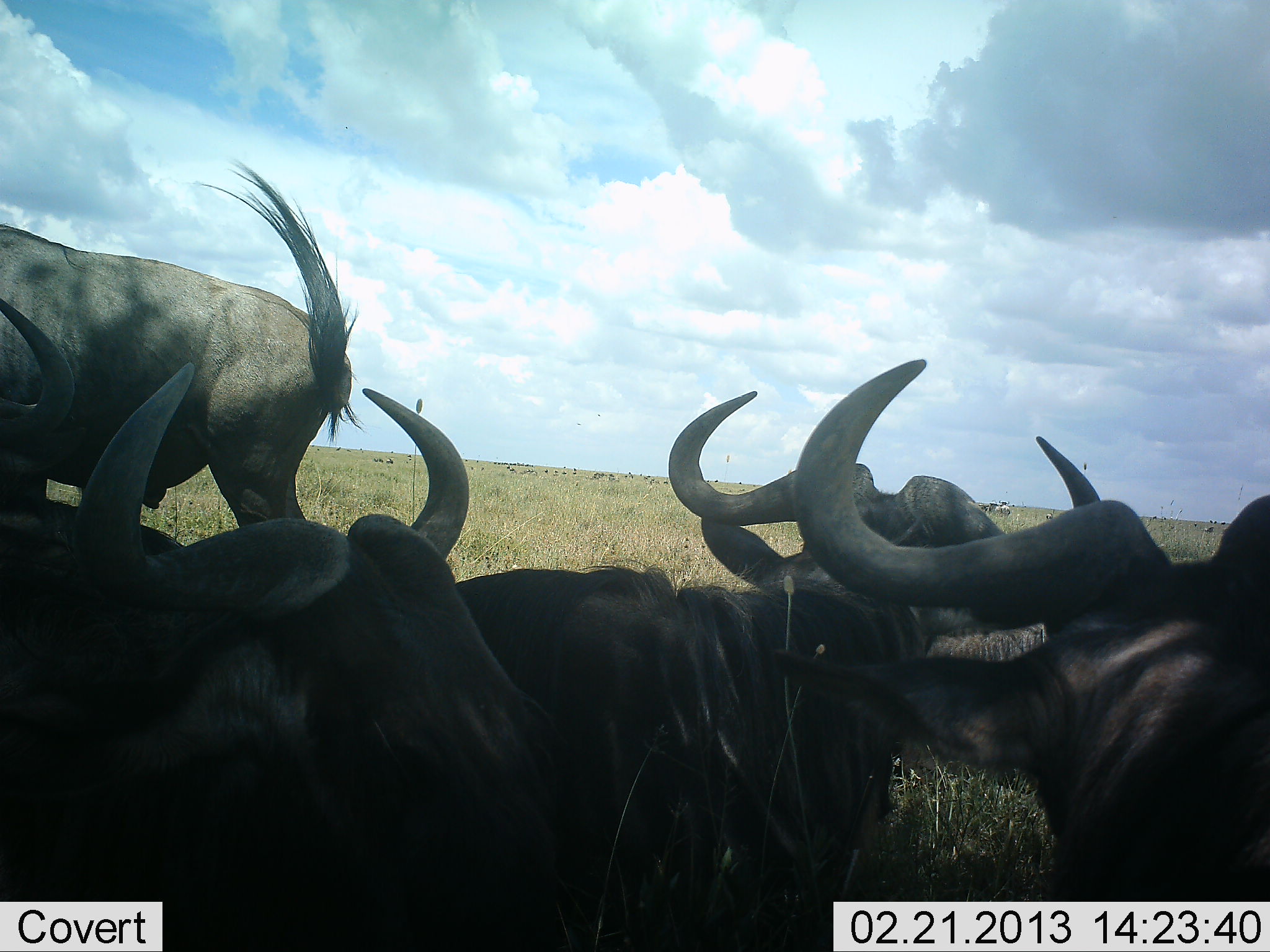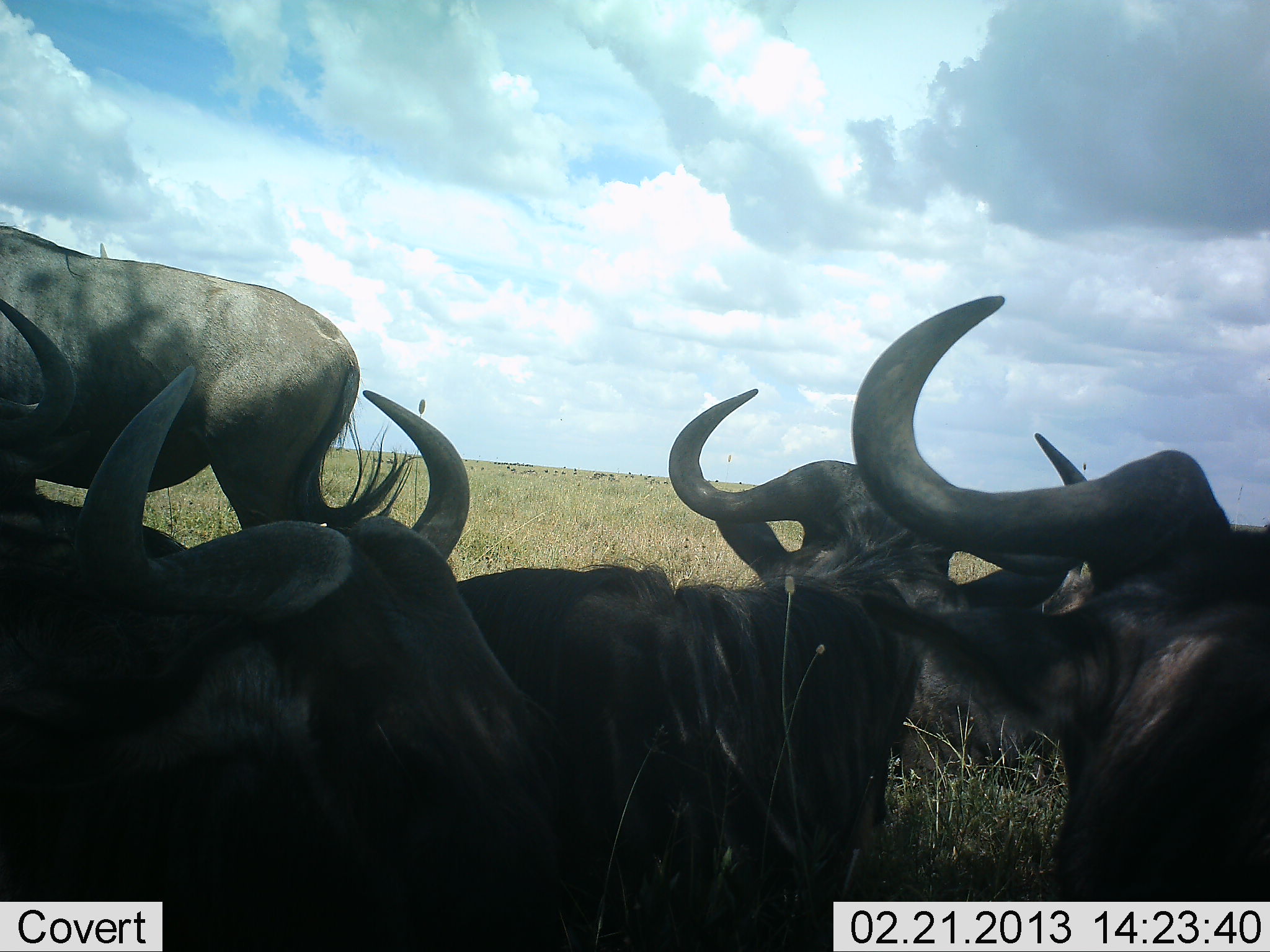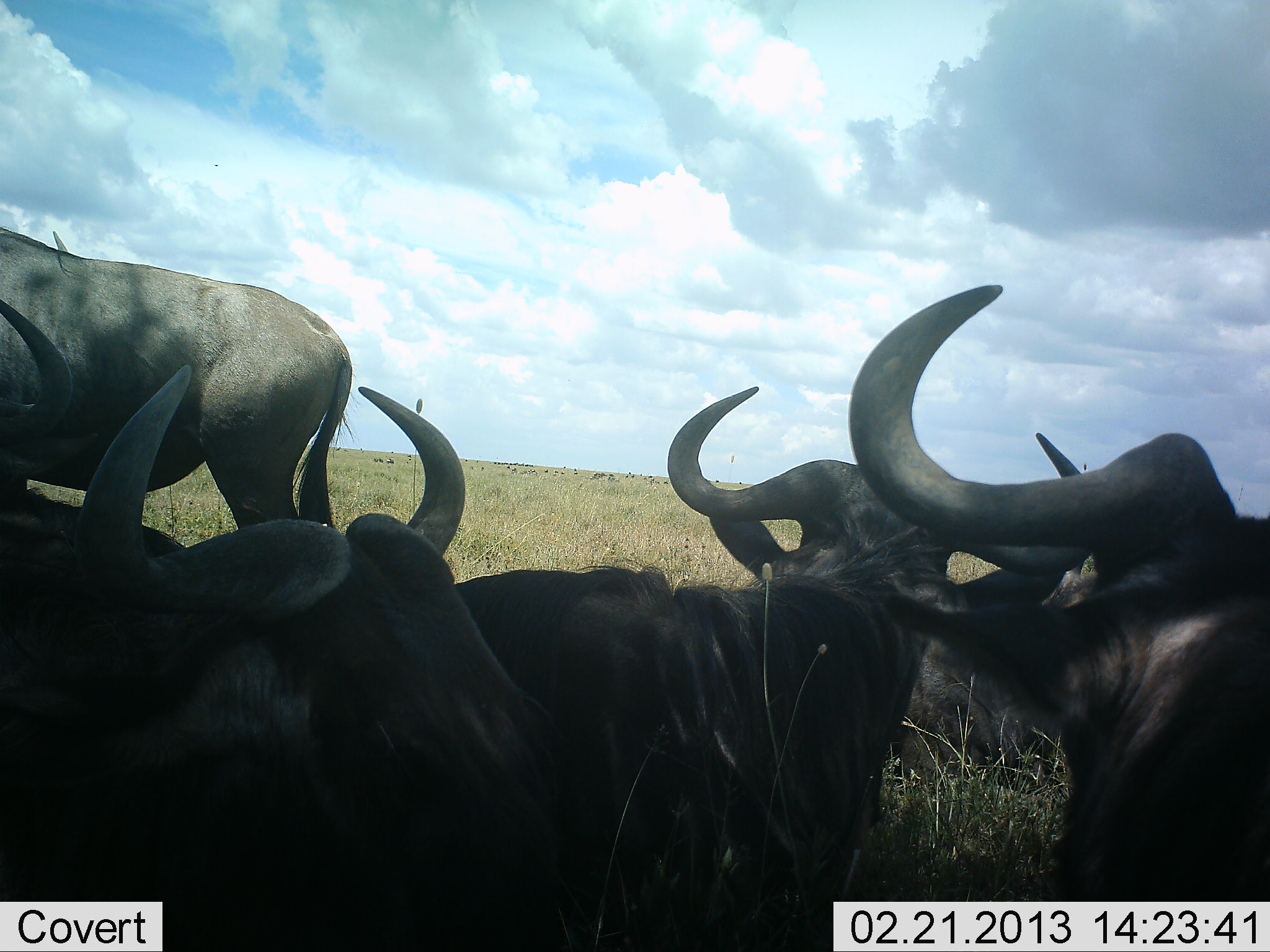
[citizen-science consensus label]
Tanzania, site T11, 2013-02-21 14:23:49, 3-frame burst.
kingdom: Animalia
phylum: Chordata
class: Mammalia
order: Artiodactyla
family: Bovidae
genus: Connochaetes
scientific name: Connochaetes taurinus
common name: blue wildebeest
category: wildebeest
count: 5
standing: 68%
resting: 89%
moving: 11%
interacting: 5%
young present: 0%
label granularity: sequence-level